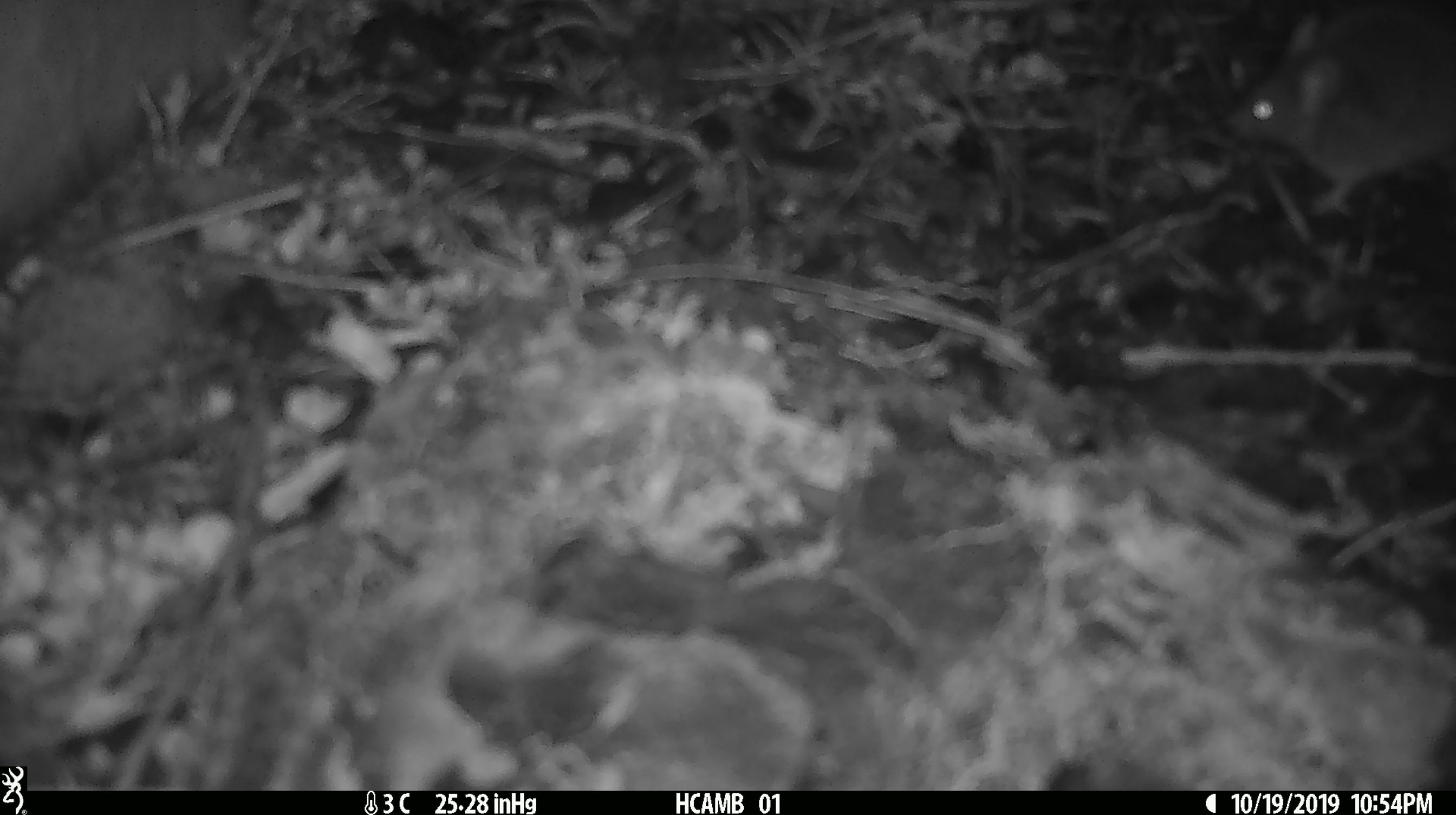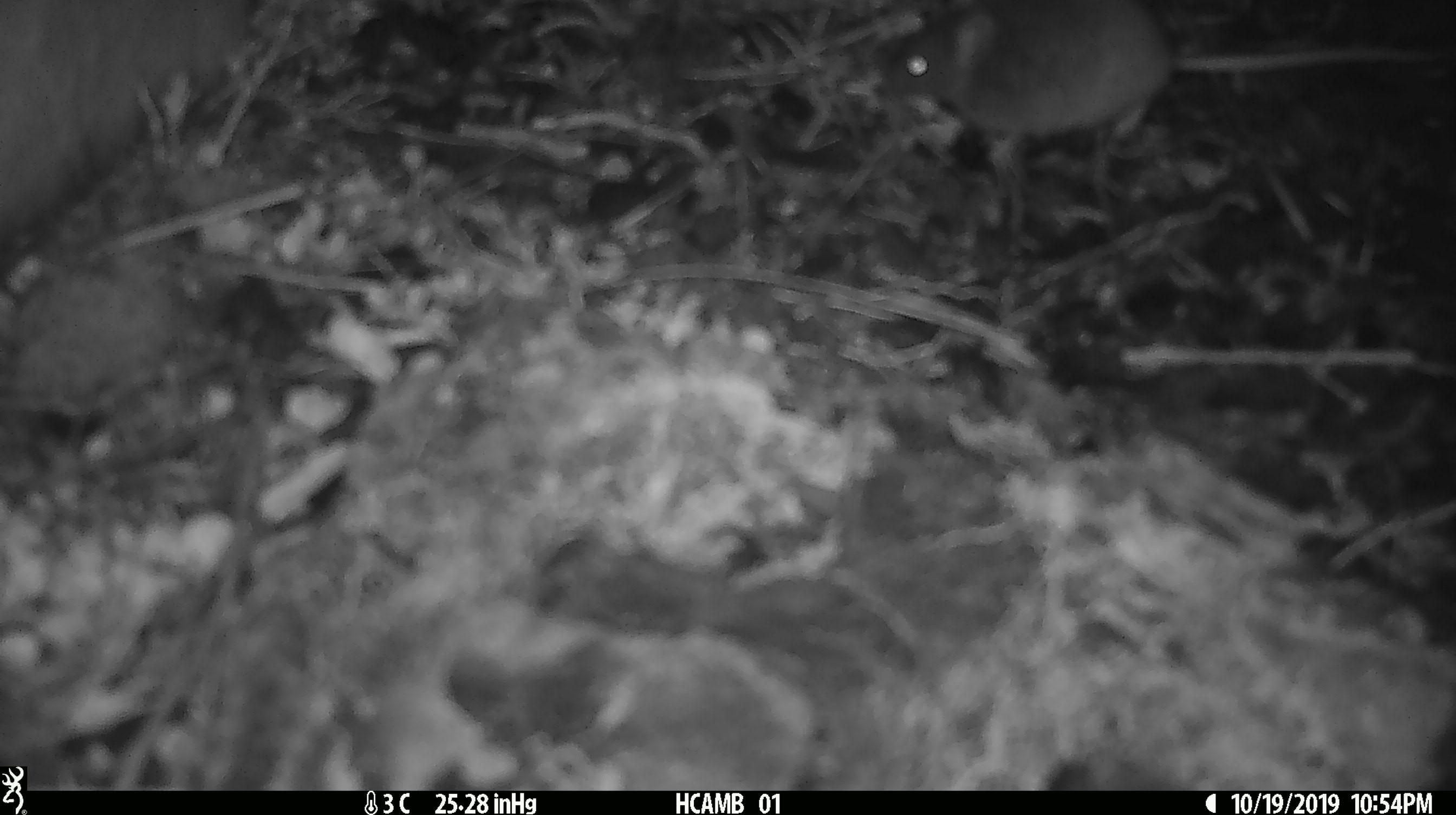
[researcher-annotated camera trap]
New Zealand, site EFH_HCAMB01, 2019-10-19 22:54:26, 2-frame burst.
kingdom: Animalia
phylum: Chordata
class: Mammalia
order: Rodentia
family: Muridae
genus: Mus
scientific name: Mus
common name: mouse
Mouse (Mus).